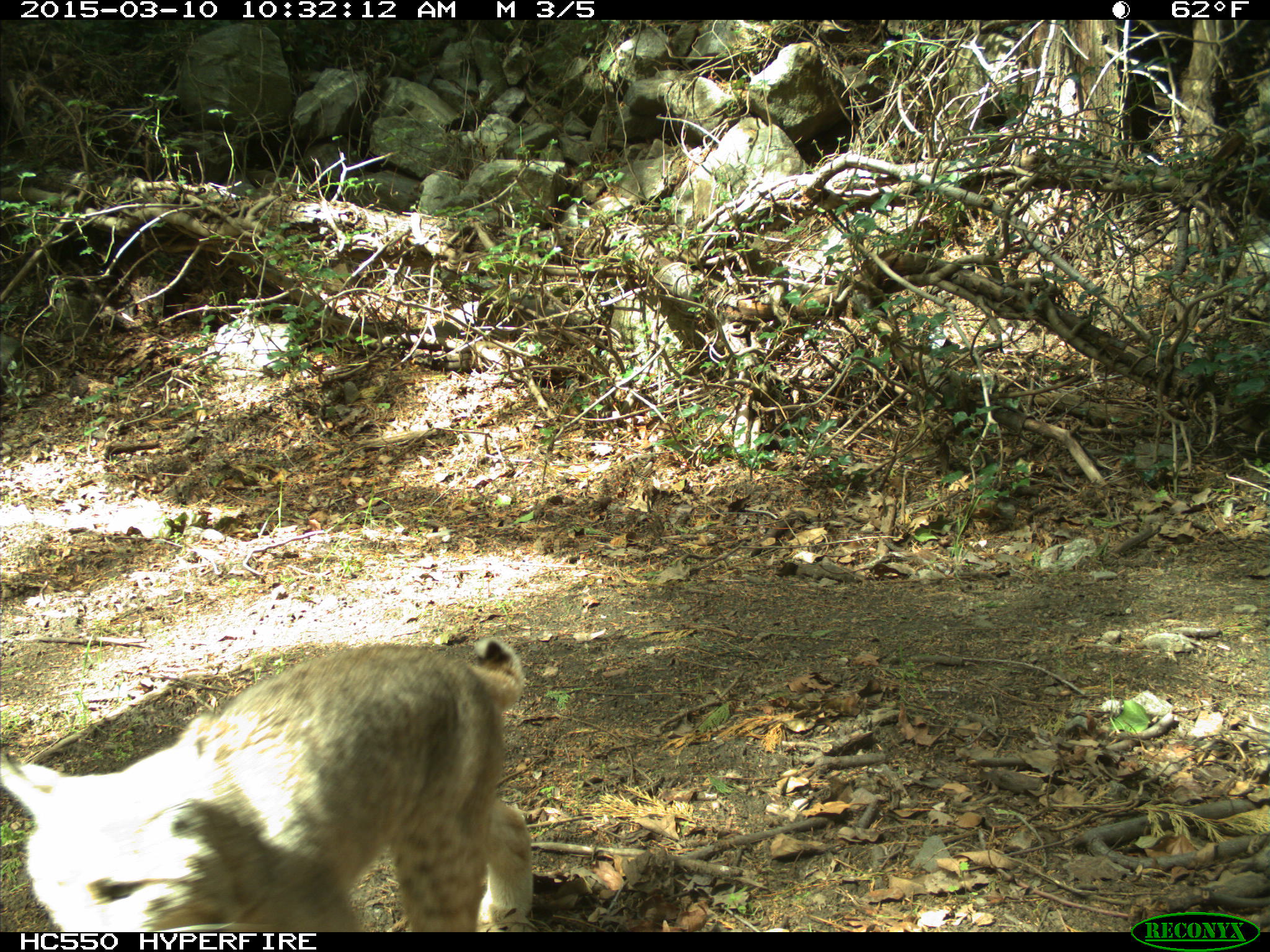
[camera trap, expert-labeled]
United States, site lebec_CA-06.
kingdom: Animalia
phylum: Chordata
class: Mammalia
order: Carnivora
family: Felidae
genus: Lynx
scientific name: Lynx rufus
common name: bobcat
Lynx rufus (bobcat).